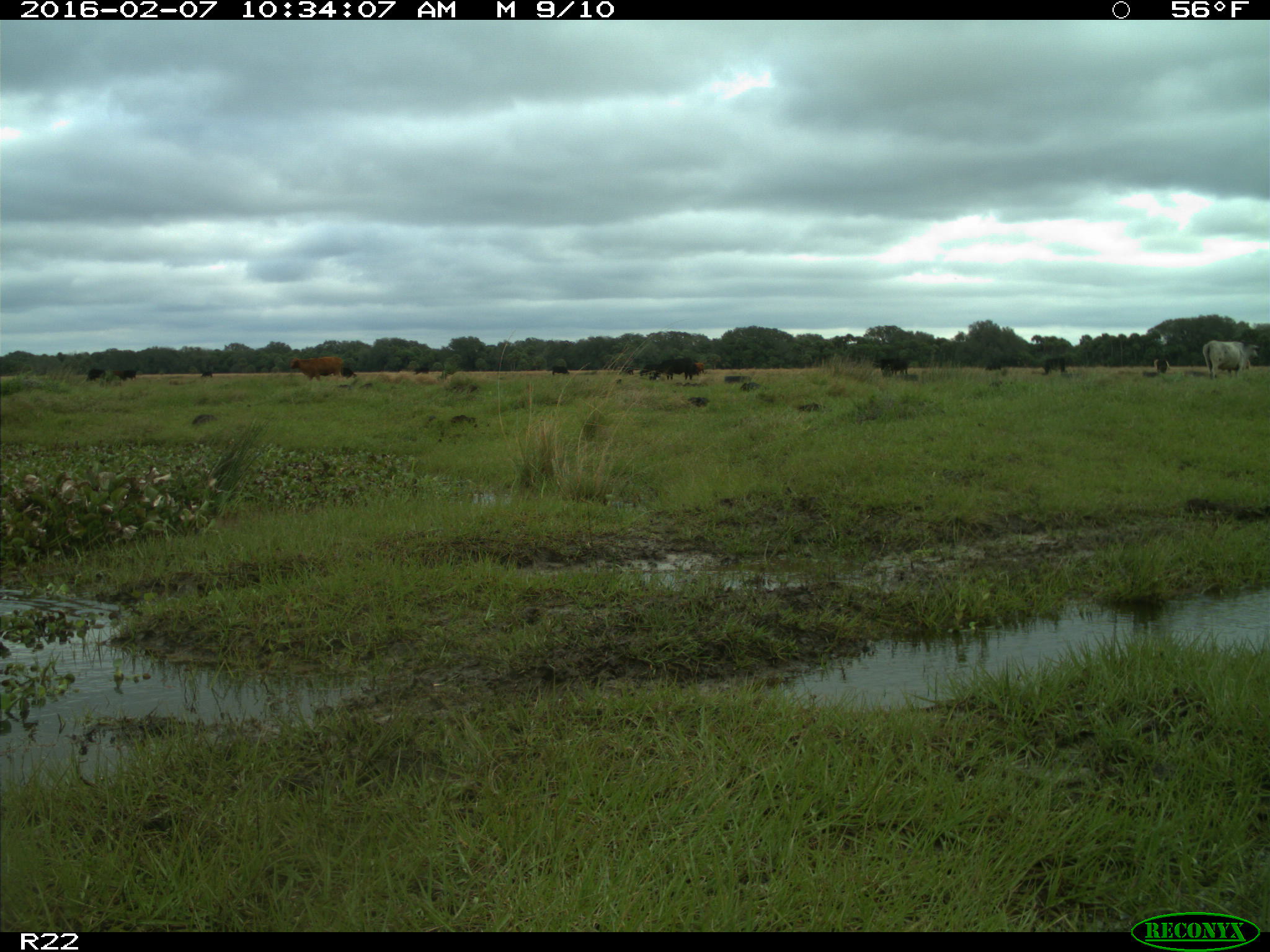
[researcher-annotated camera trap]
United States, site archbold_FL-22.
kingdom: Animalia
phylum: Chordata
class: Mammalia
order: Artiodactyla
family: Bovidae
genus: Bos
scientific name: Bos taurus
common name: domestic cow